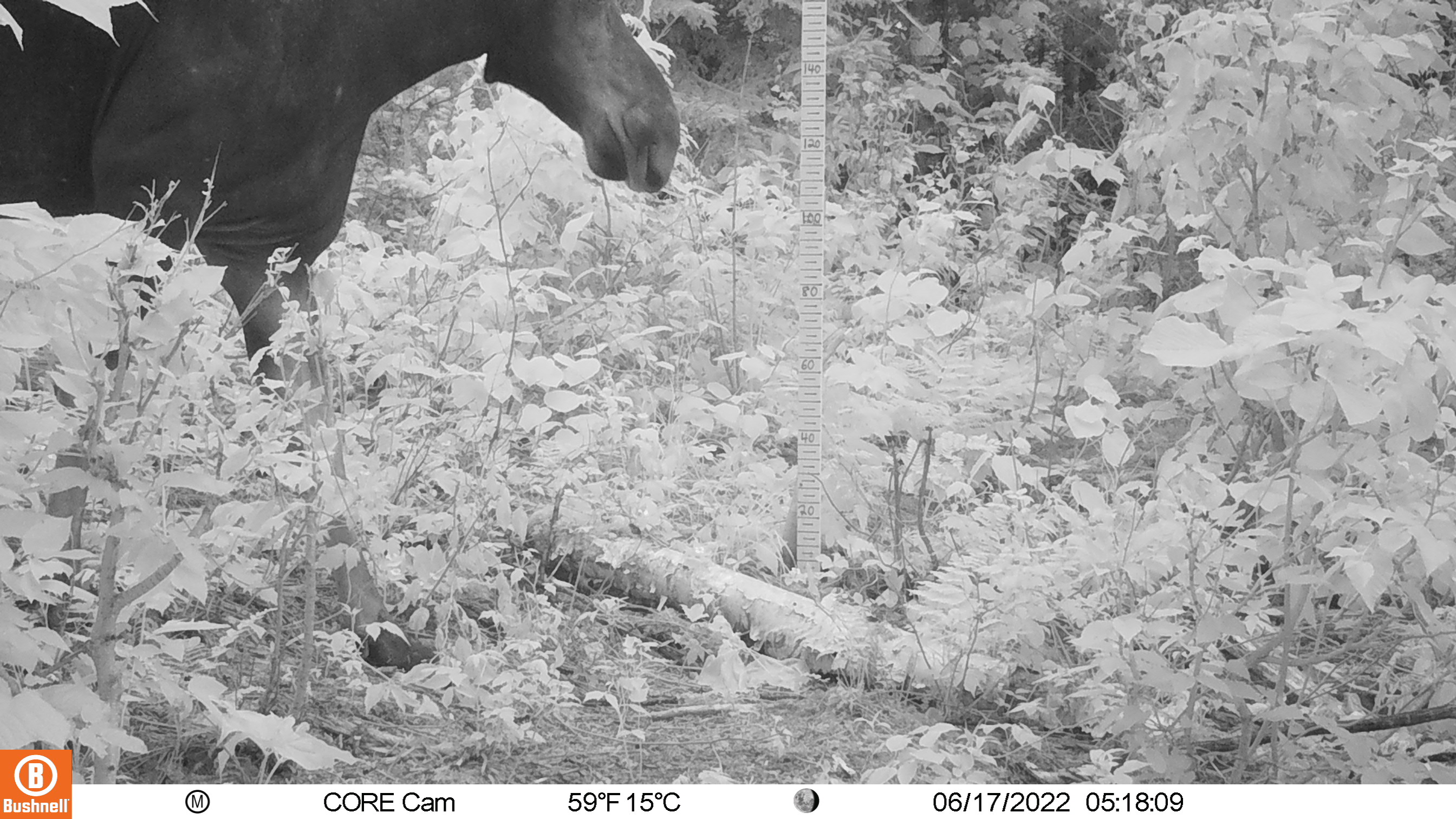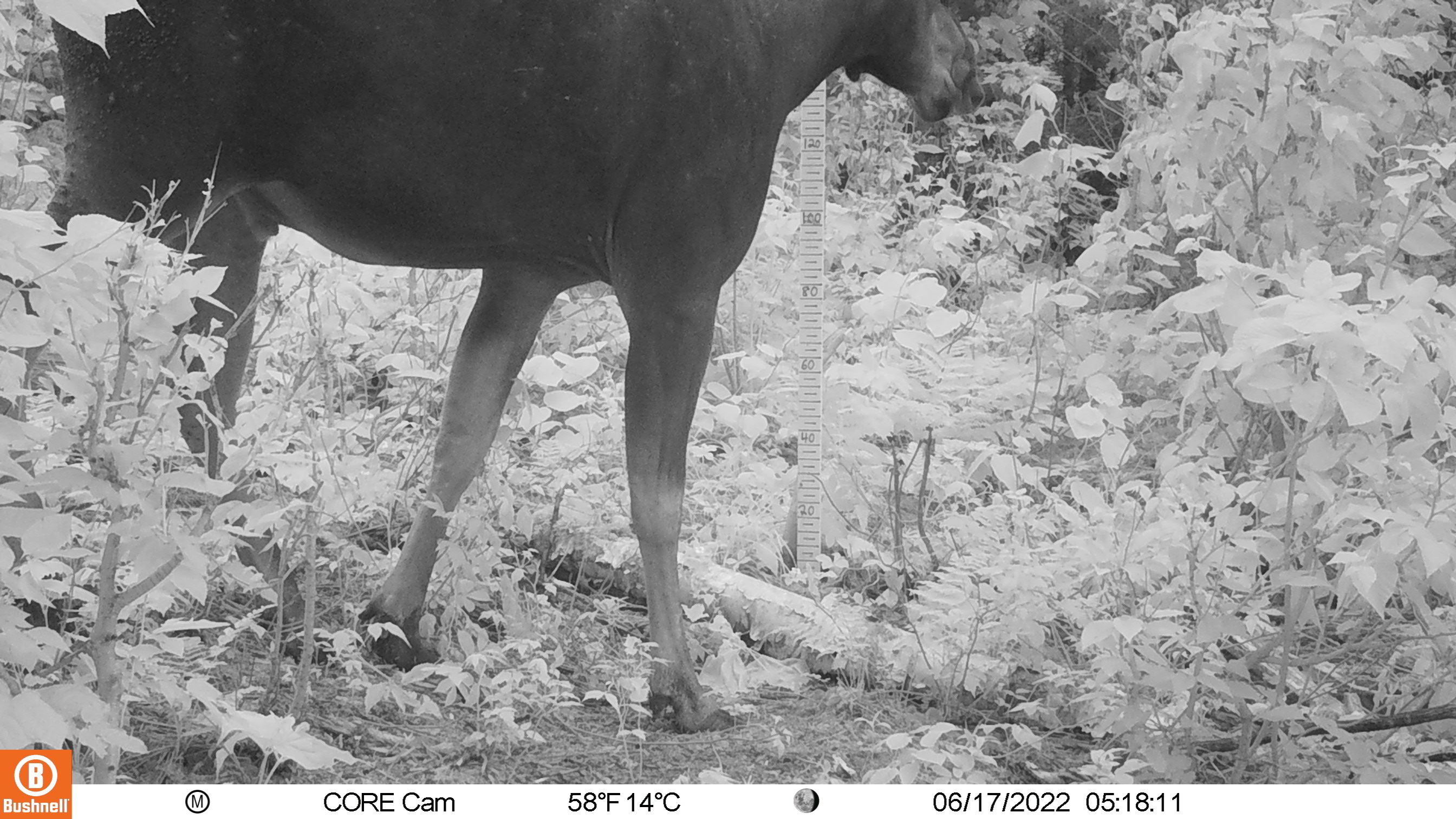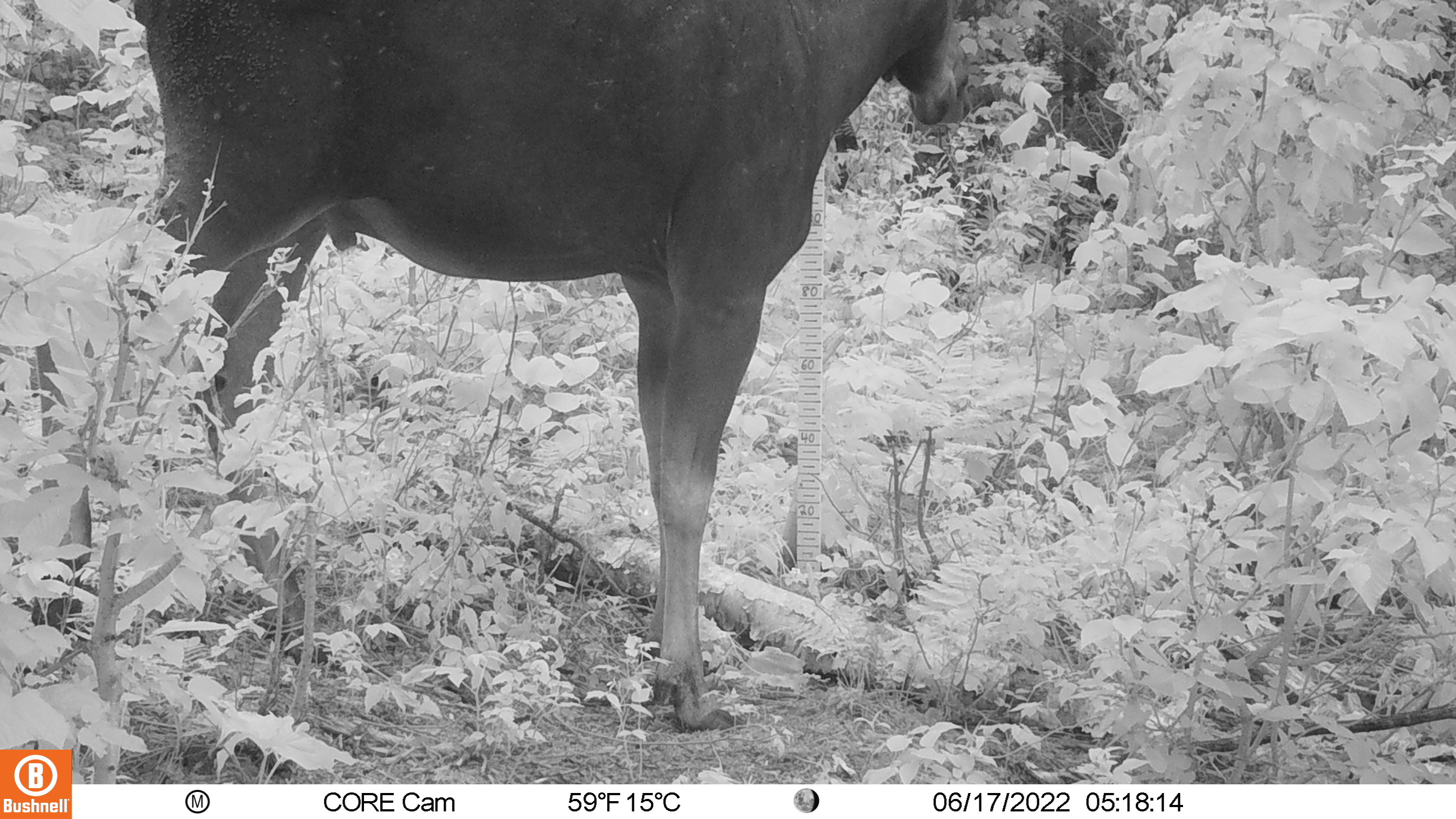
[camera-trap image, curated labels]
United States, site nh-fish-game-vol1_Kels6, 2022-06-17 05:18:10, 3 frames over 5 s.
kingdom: Animalia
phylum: Chordata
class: Mammalia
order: Artiodactyla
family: Cervidae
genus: Alces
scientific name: Alces alces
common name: moose